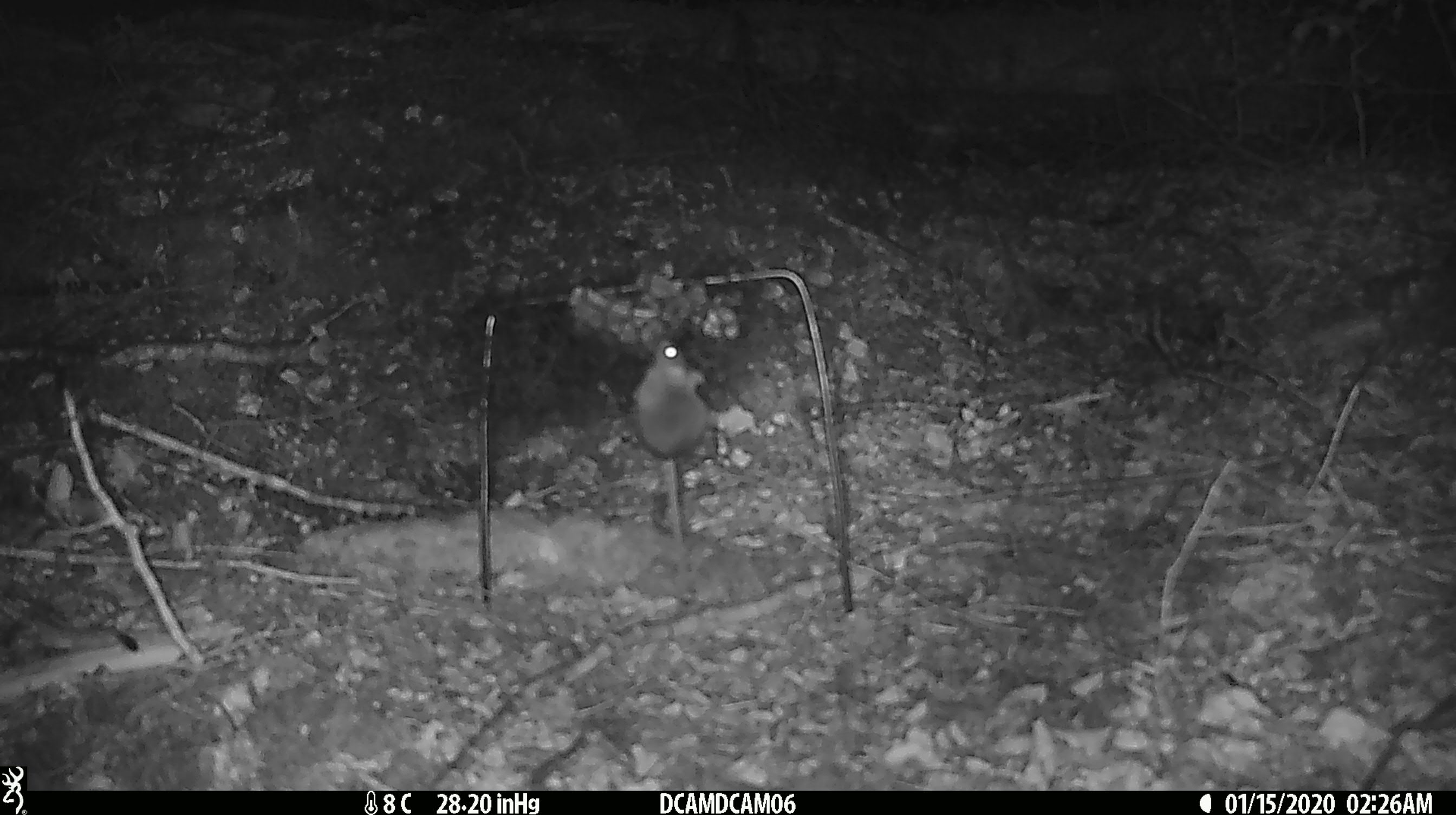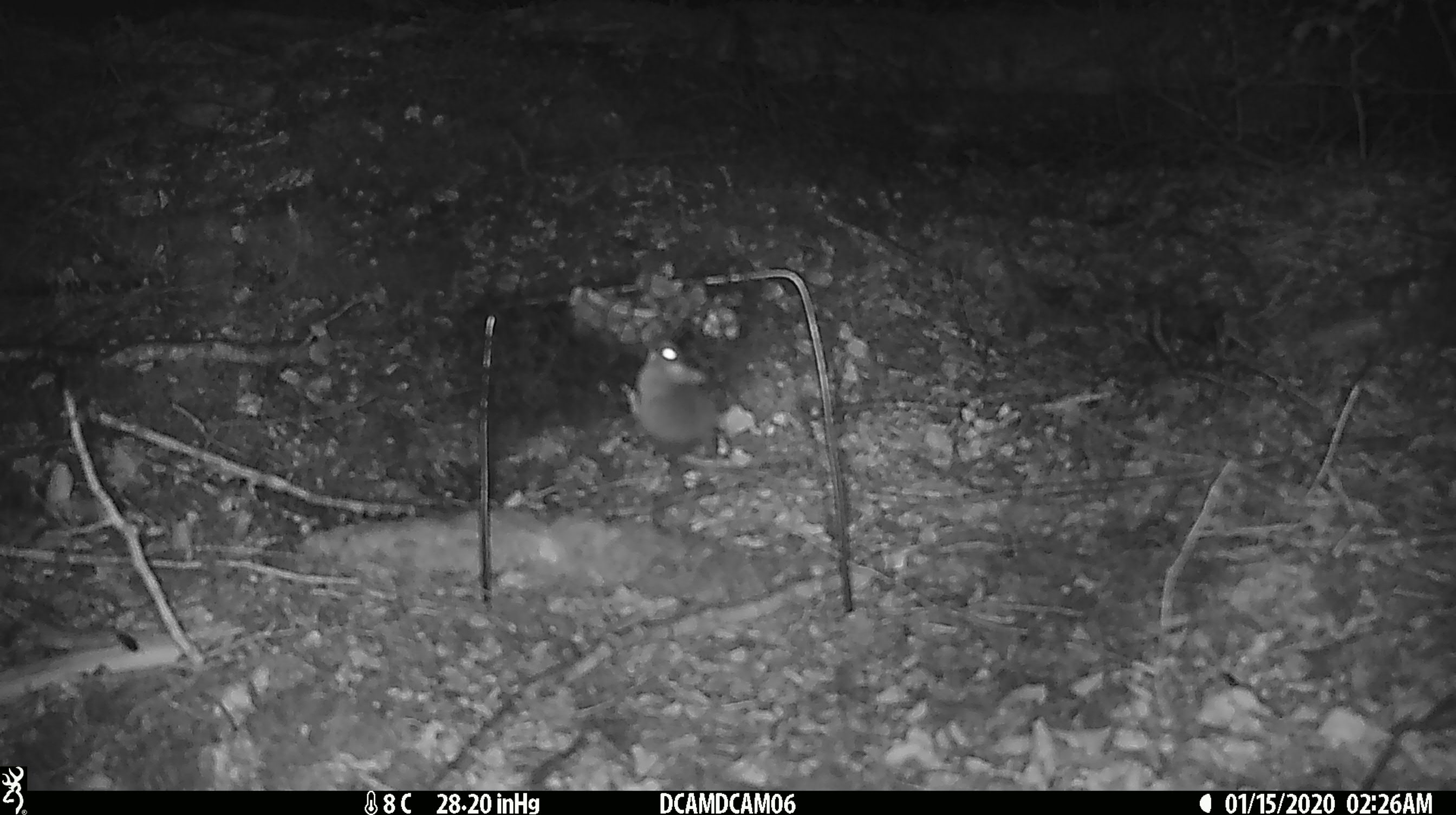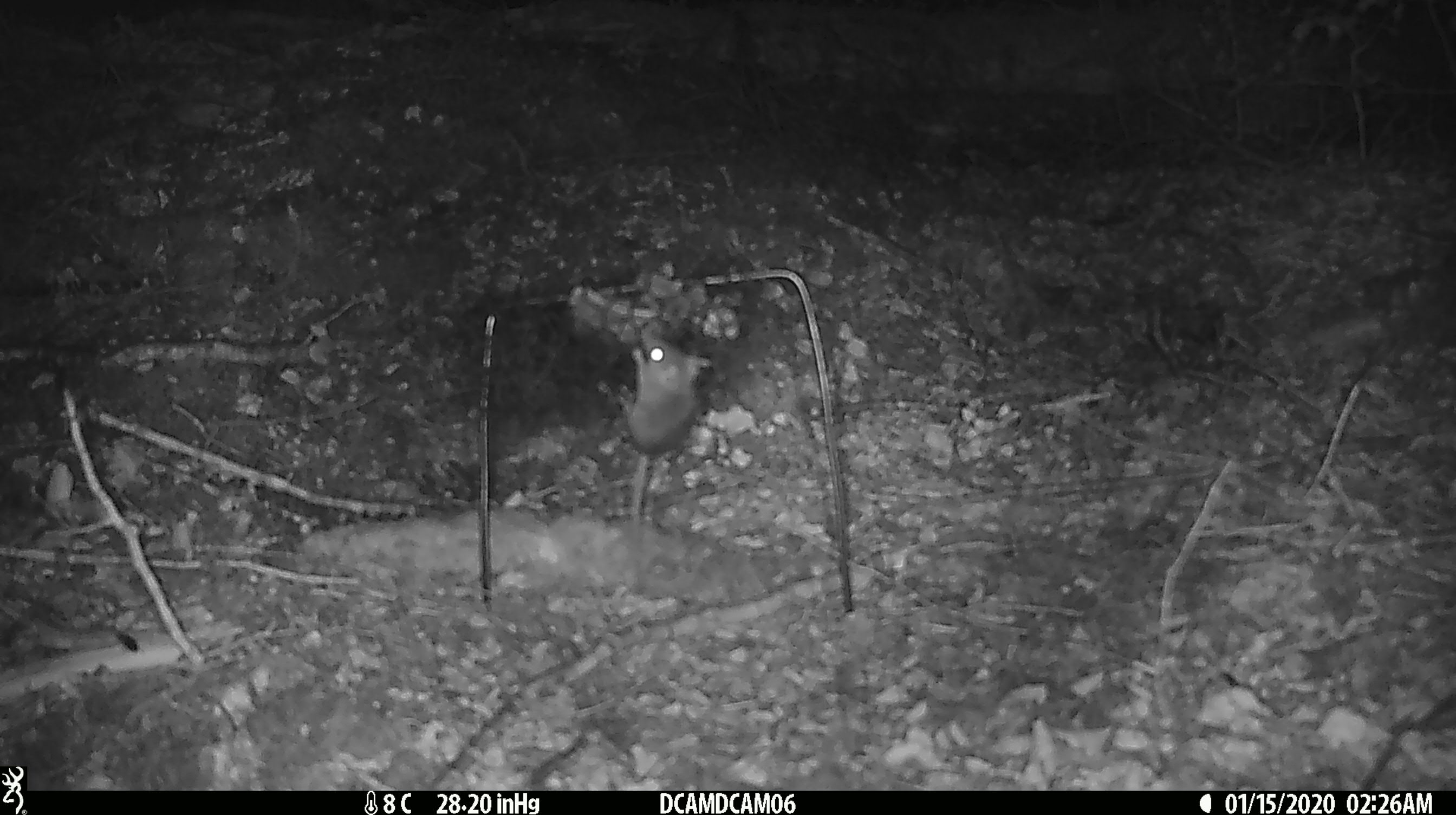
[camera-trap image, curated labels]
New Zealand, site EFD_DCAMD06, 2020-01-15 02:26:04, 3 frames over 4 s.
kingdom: Animalia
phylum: Chordata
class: Mammalia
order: Rodentia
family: Muridae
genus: Mus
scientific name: Mus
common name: mouse